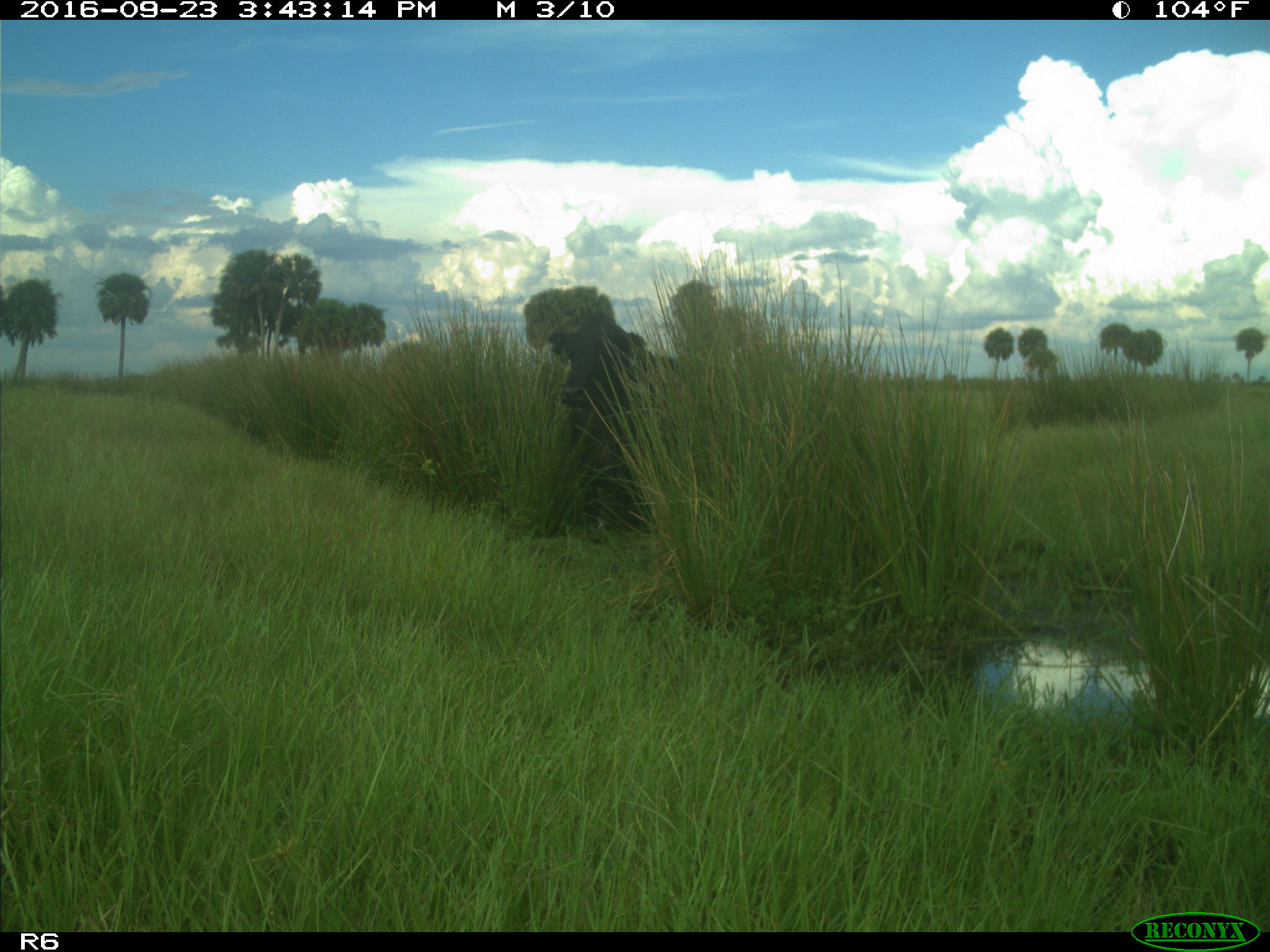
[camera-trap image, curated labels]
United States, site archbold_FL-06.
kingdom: Animalia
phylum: Chordata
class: Mammalia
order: Artiodactyla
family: Bovidae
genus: Bos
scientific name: Bos taurus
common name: domestic cow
Bos taurus (domestic cow).